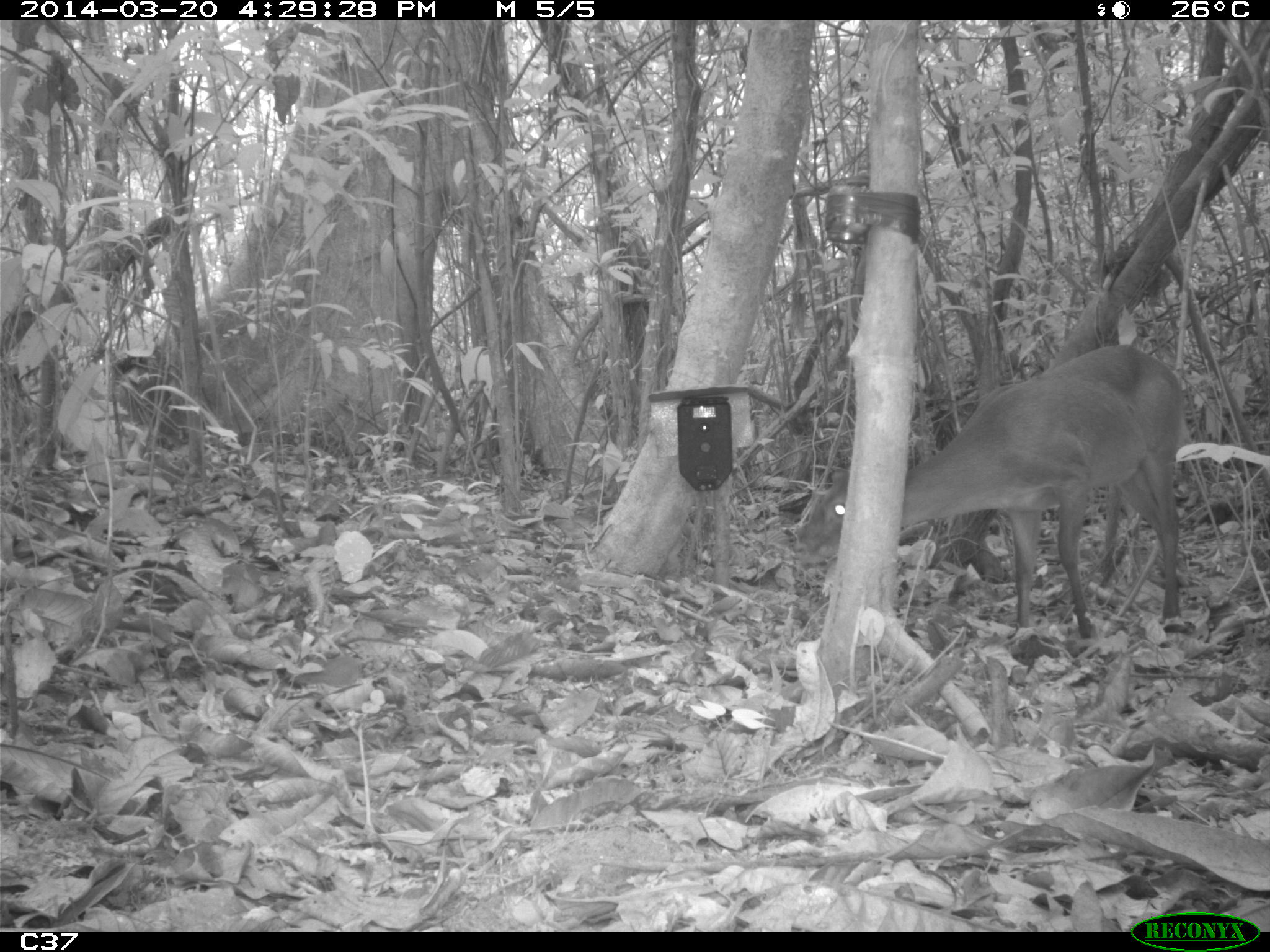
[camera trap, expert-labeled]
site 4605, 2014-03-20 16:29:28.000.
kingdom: Animalia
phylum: Chordata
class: Mammalia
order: Artiodactyla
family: Cervidae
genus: Mazama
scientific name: Mazama americana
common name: red brocket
Mazama americana (red brocket), count 1, age adult, sex male.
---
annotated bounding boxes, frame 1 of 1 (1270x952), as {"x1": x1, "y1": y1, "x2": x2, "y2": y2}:
mazama americana: {"x1": 801, "y1": 346, "x2": 1195, "y2": 644}